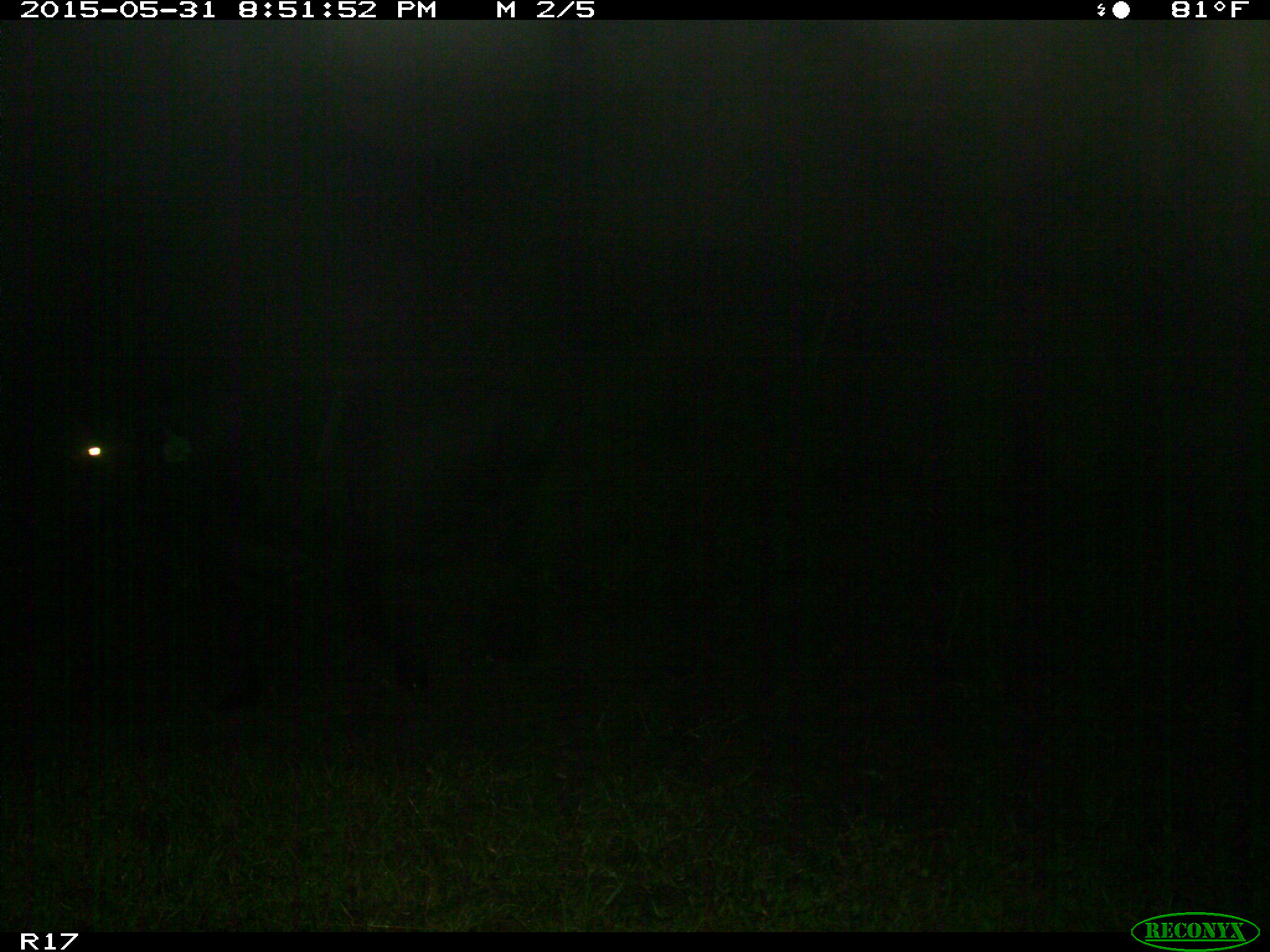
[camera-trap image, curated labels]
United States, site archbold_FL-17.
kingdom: Animalia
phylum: Chordata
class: Mammalia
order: Artiodactyla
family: Bovidae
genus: Bos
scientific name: Bos taurus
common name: domestic cow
Bos taurus (domestic cow).